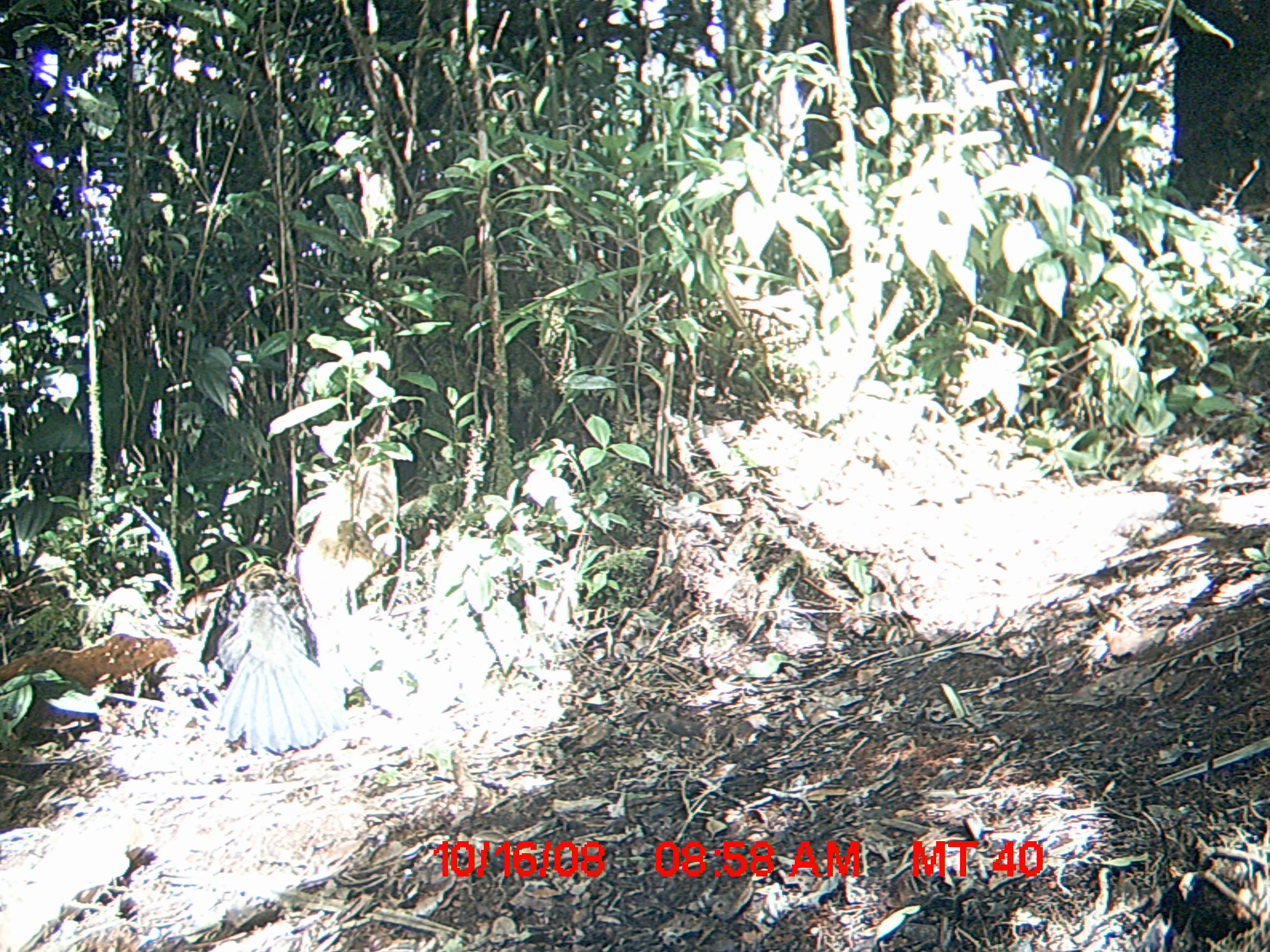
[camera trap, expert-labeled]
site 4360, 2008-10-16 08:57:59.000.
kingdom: Animalia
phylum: Chordata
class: Aves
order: Cuculiformes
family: Cuculidae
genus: Coua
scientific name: Coua serriana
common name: red-breasted coua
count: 2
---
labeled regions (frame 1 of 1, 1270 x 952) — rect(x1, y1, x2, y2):
coua serriana: rect(199, 564, 344, 754)